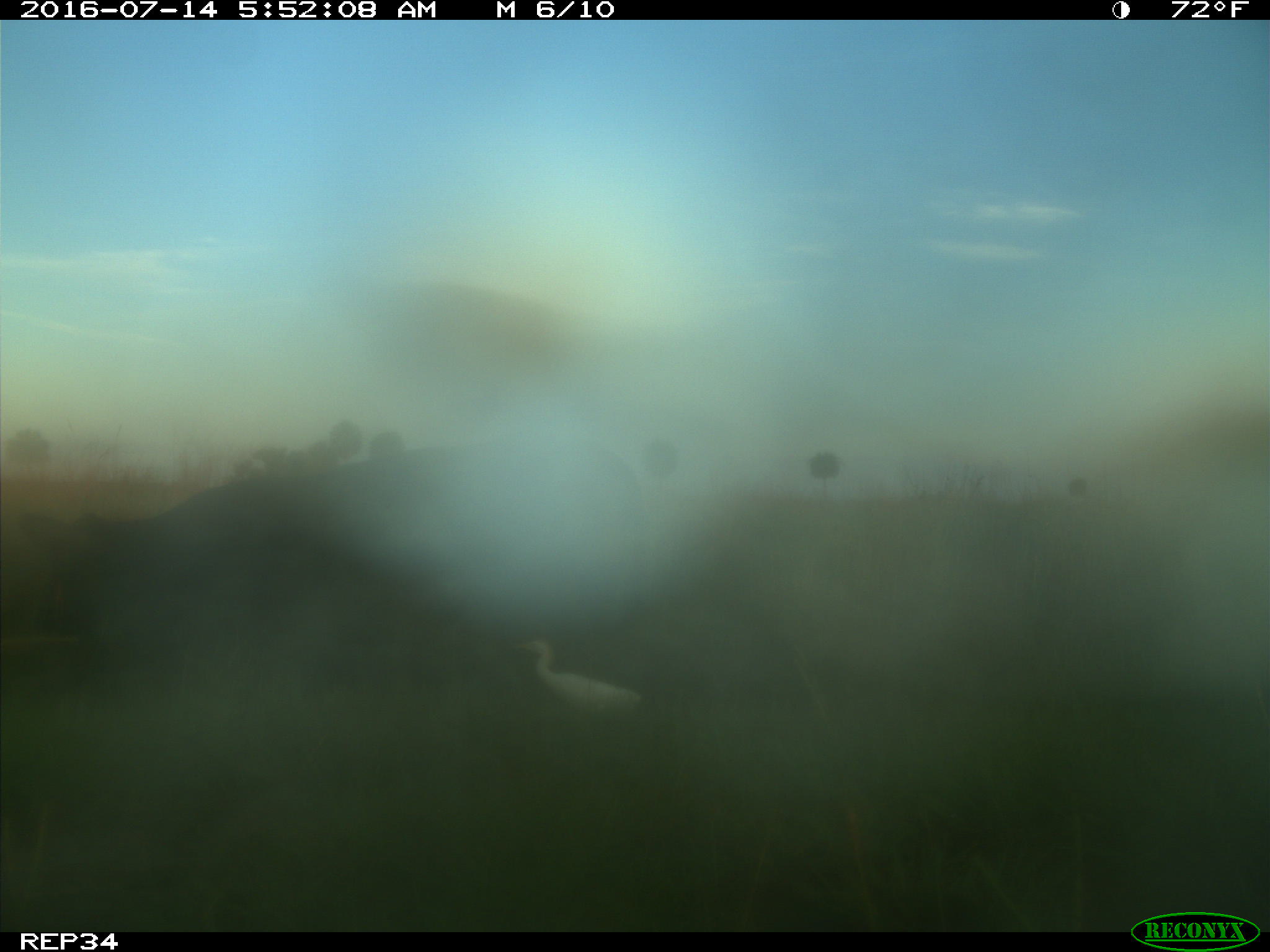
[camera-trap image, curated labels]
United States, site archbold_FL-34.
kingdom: Animalia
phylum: Chordata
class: Mammalia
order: Artiodactyla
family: Bovidae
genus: Bos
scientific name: Bos taurus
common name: domestic cow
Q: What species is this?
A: Bos taurus (domestic cow).